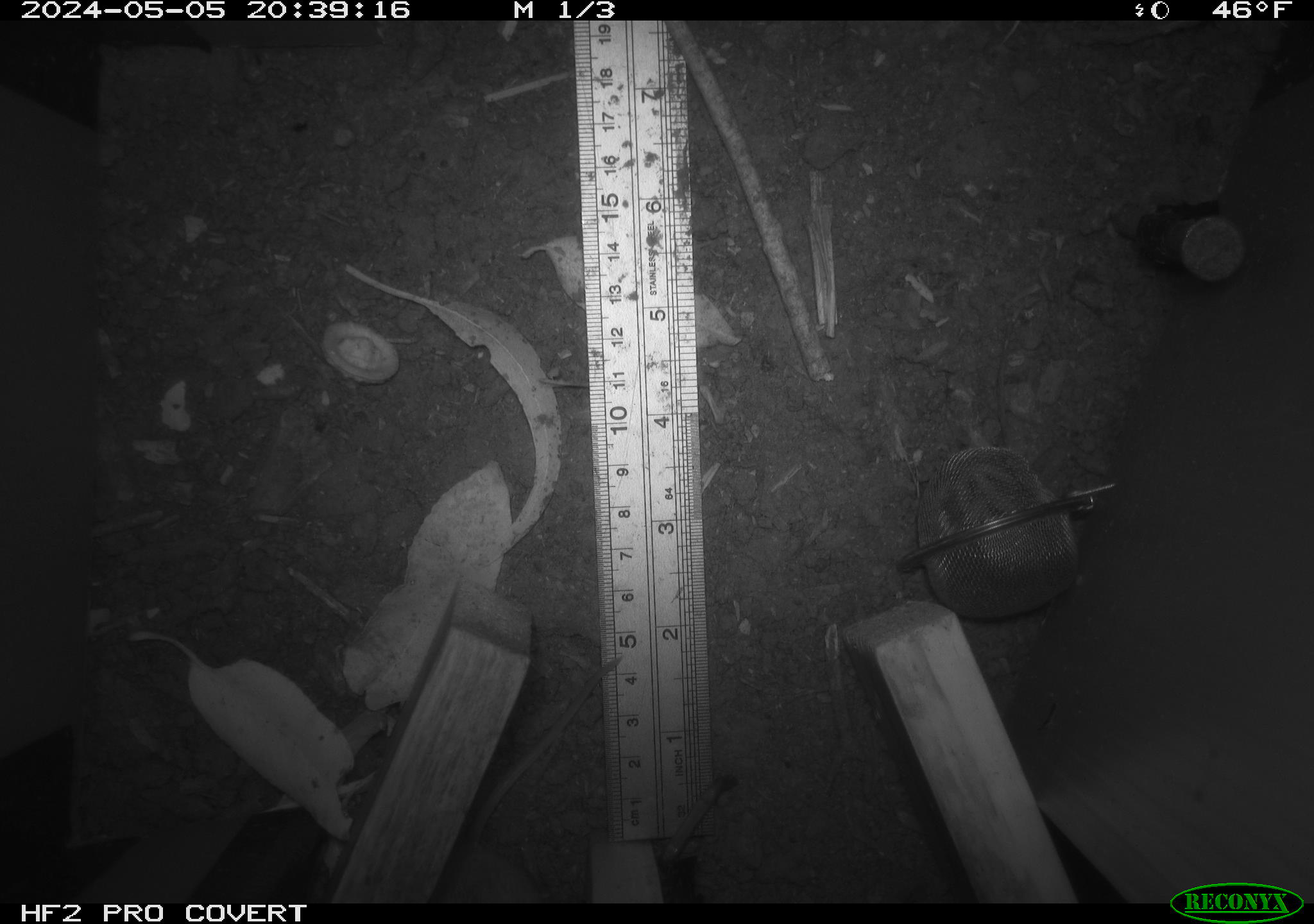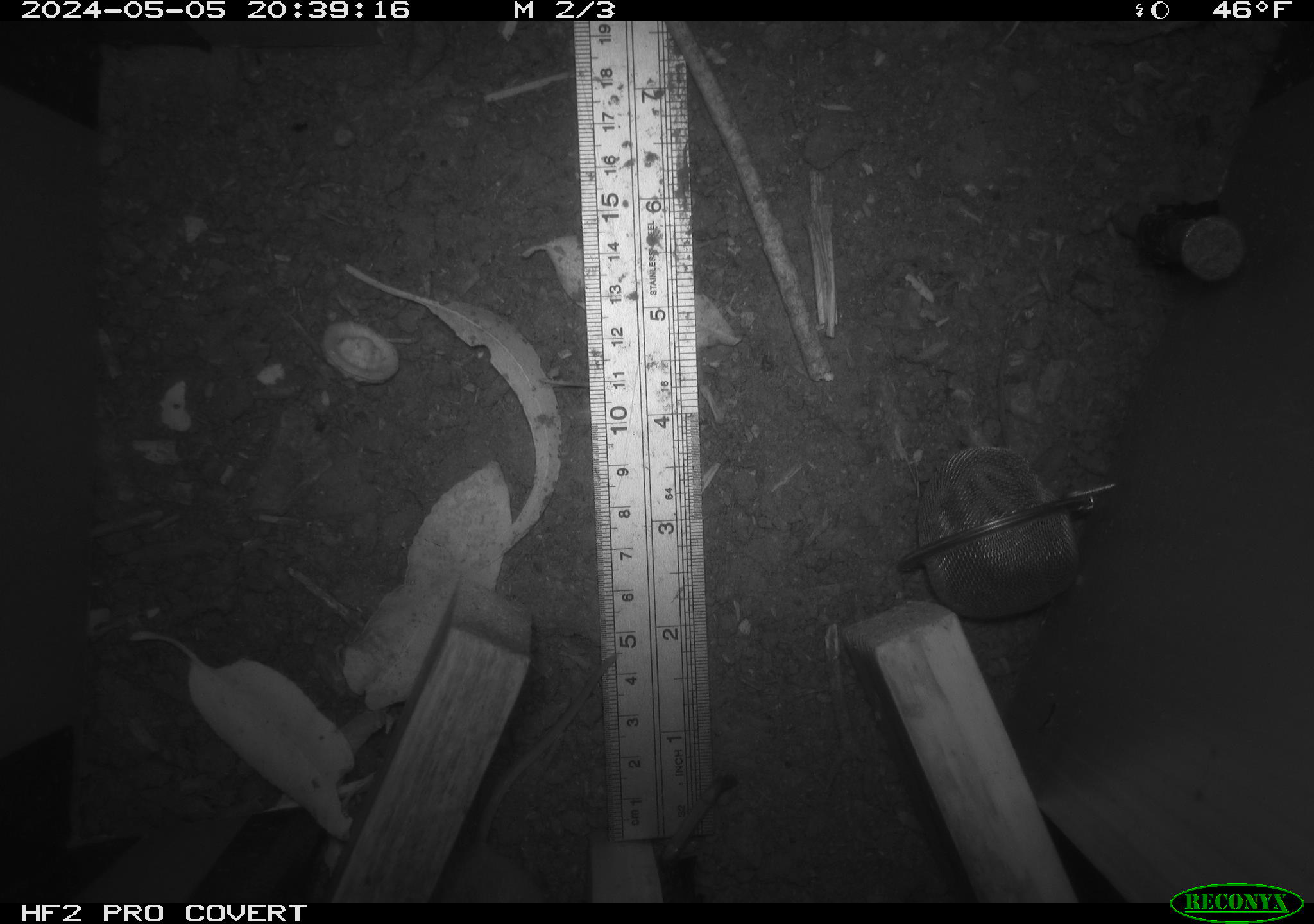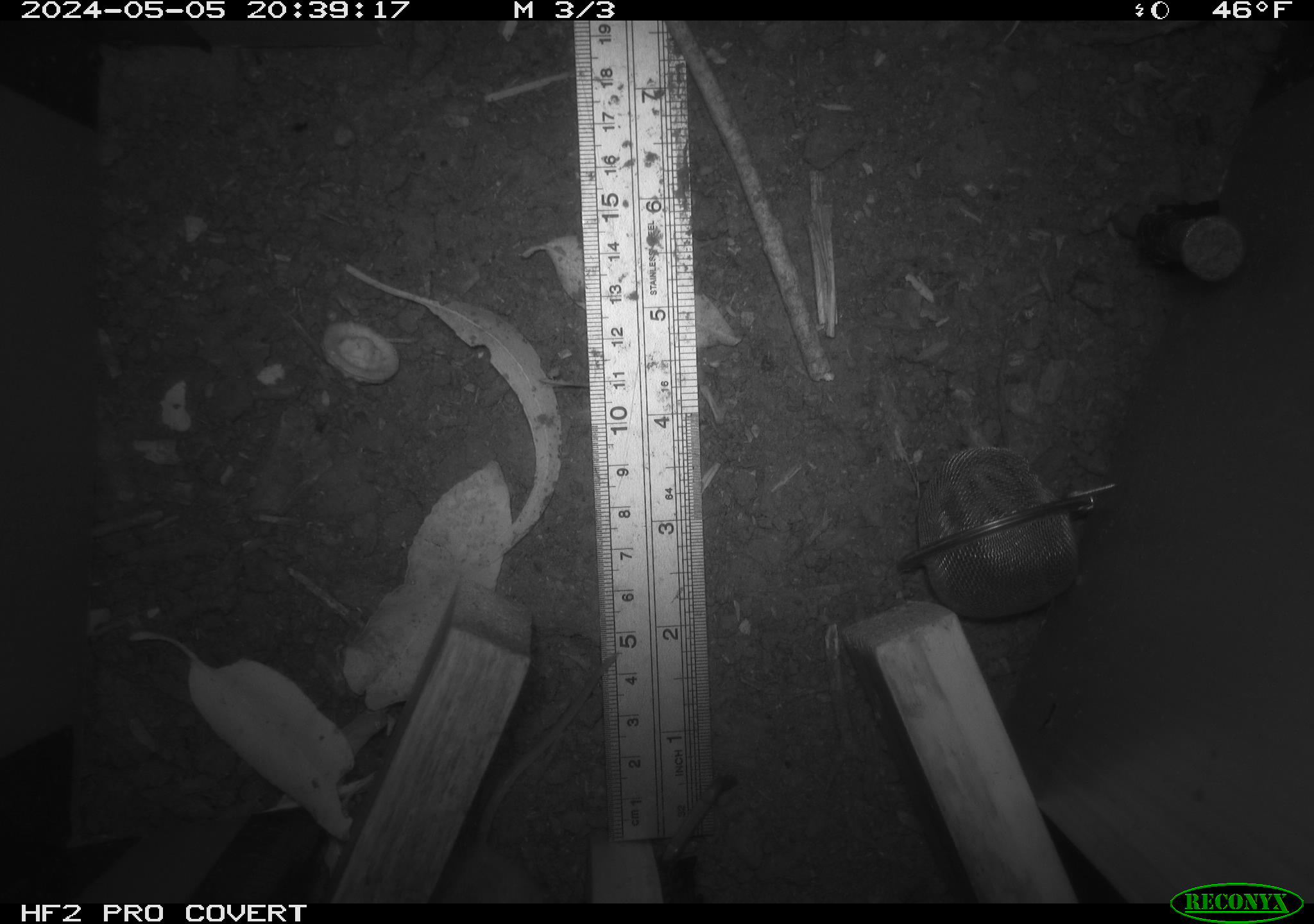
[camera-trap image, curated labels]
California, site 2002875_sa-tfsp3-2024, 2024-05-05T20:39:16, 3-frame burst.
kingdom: Animalia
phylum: Chordata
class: Mammalia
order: Rodentia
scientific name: Rodentia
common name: rodent